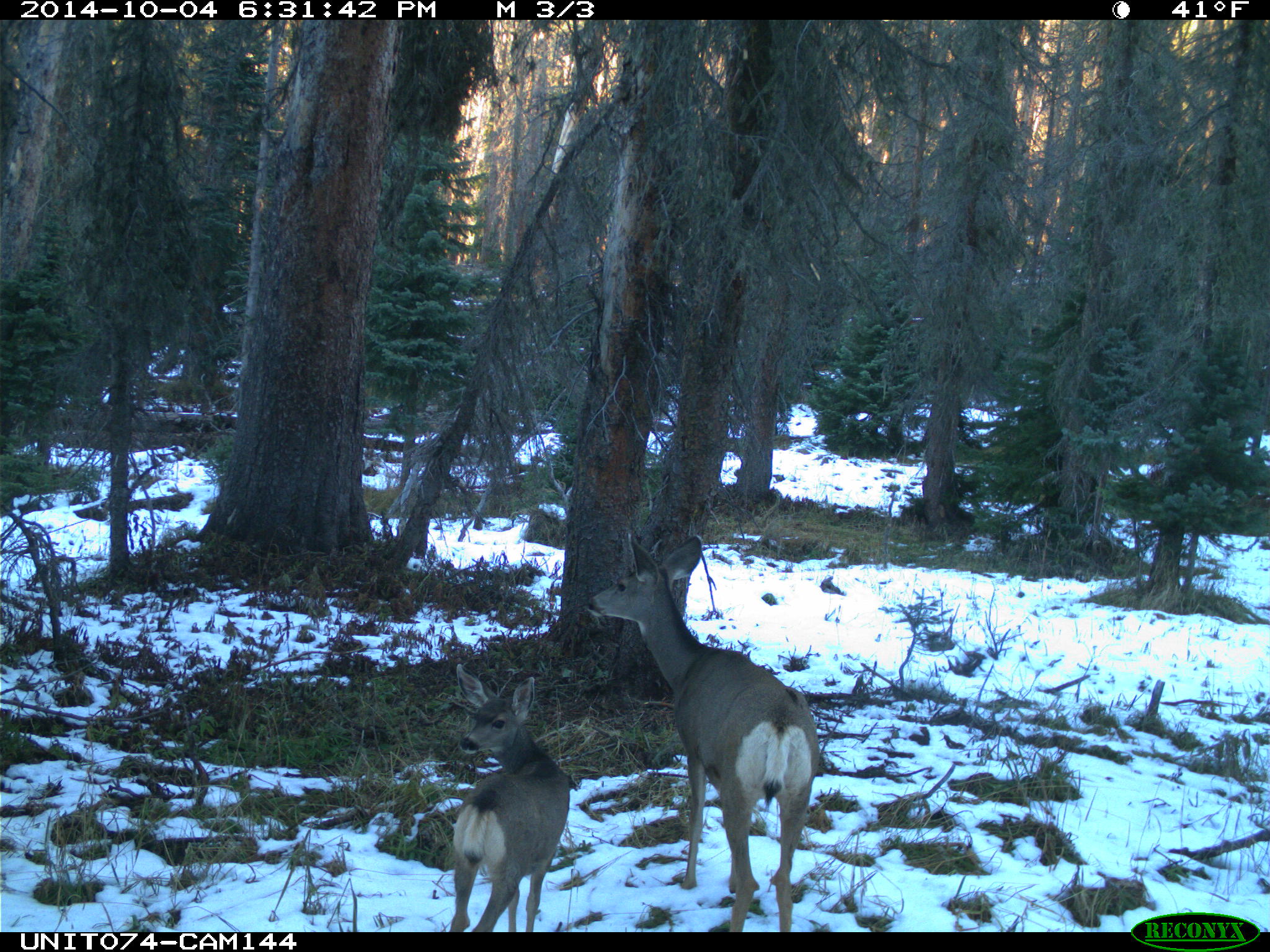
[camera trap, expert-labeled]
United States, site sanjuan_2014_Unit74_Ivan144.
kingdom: Animalia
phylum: Chordata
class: Mammalia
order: Artiodactyla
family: Cervidae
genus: Odocoileus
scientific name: Odocoileus hemionus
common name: mule deer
Odocoileus hemionus (mule deer).